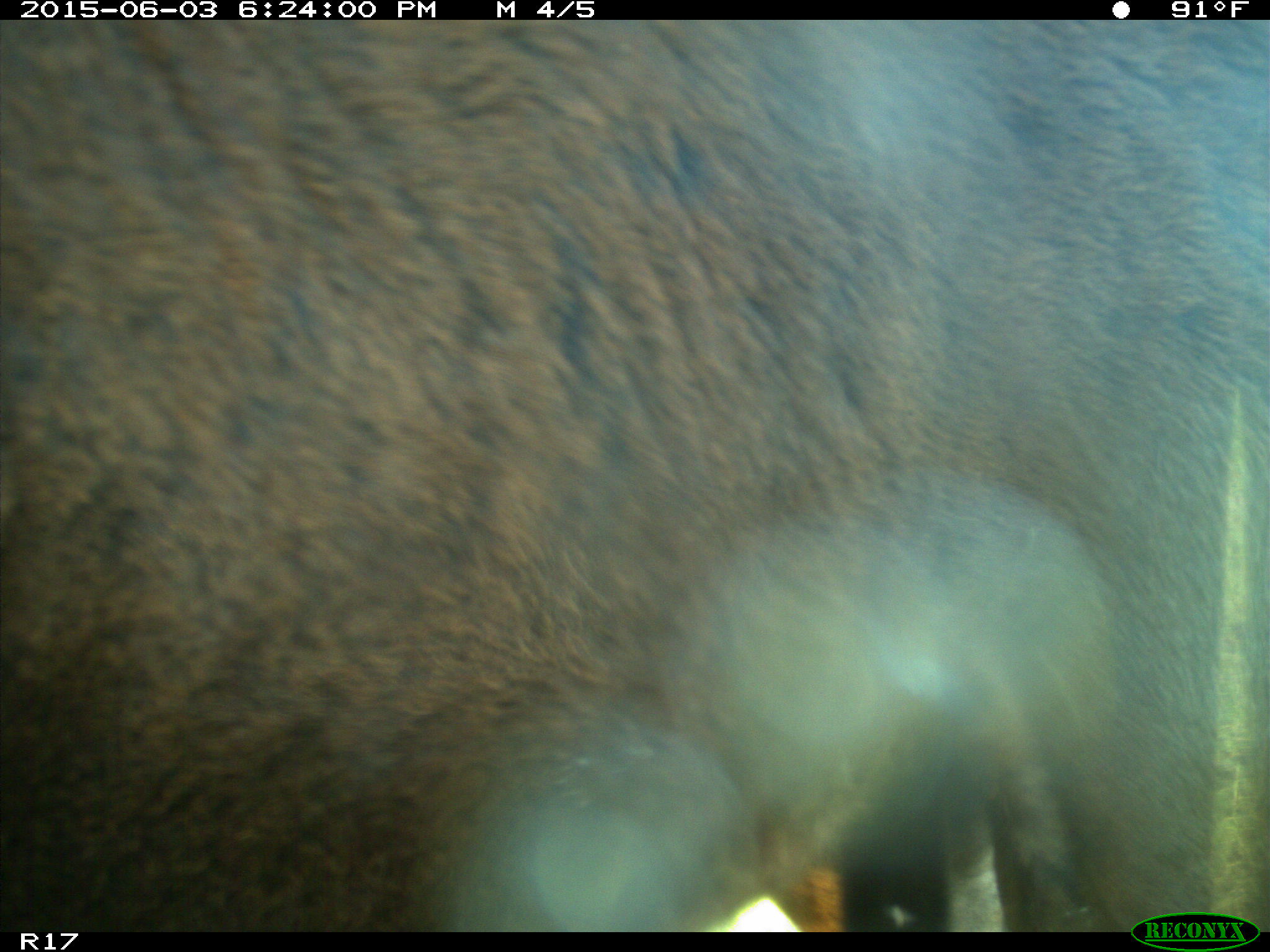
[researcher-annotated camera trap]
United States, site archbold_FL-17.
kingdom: Animalia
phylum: Chordata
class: Mammalia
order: Artiodactyla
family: Bovidae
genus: Bos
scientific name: Bos taurus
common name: domestic cow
Bos taurus (domestic cow).